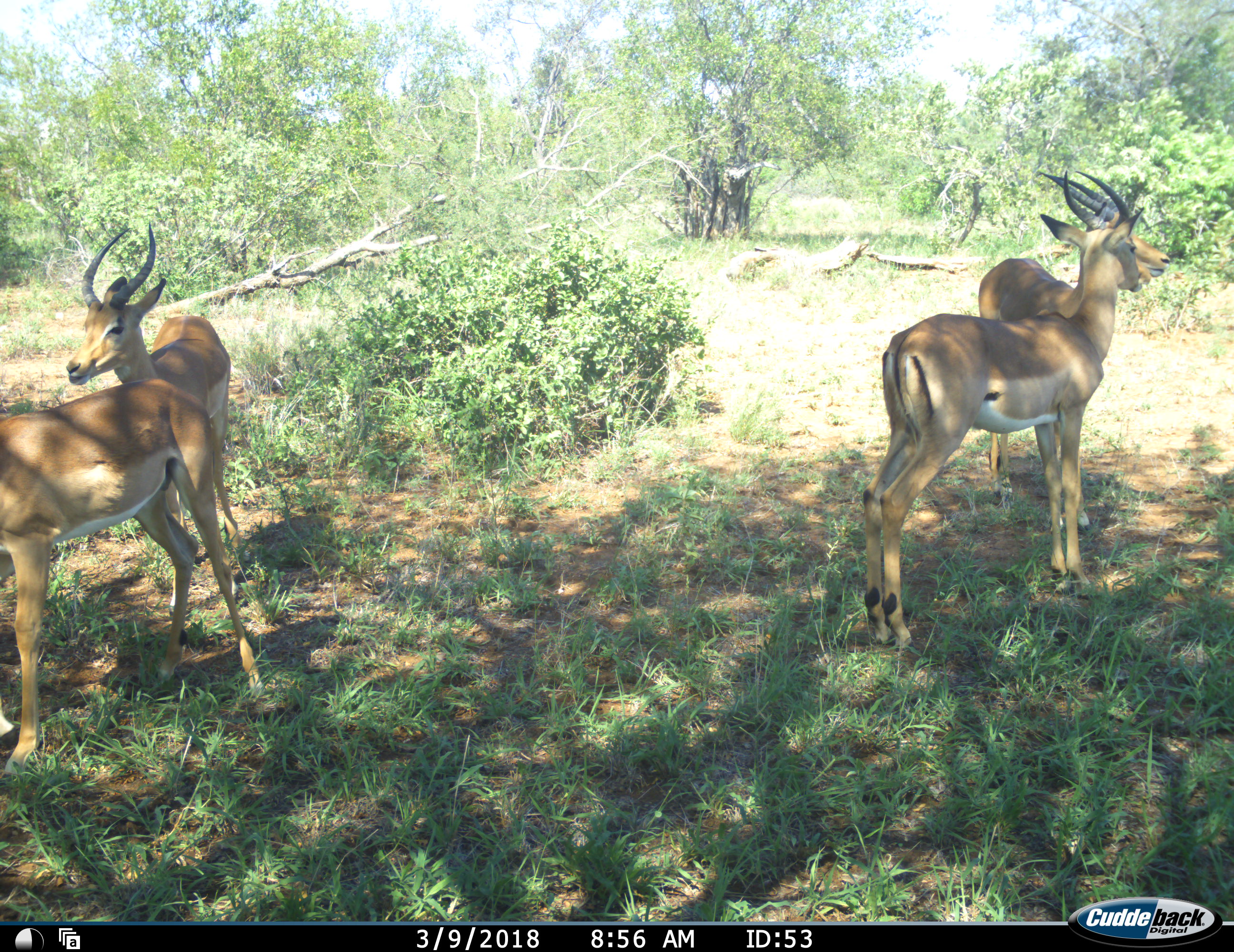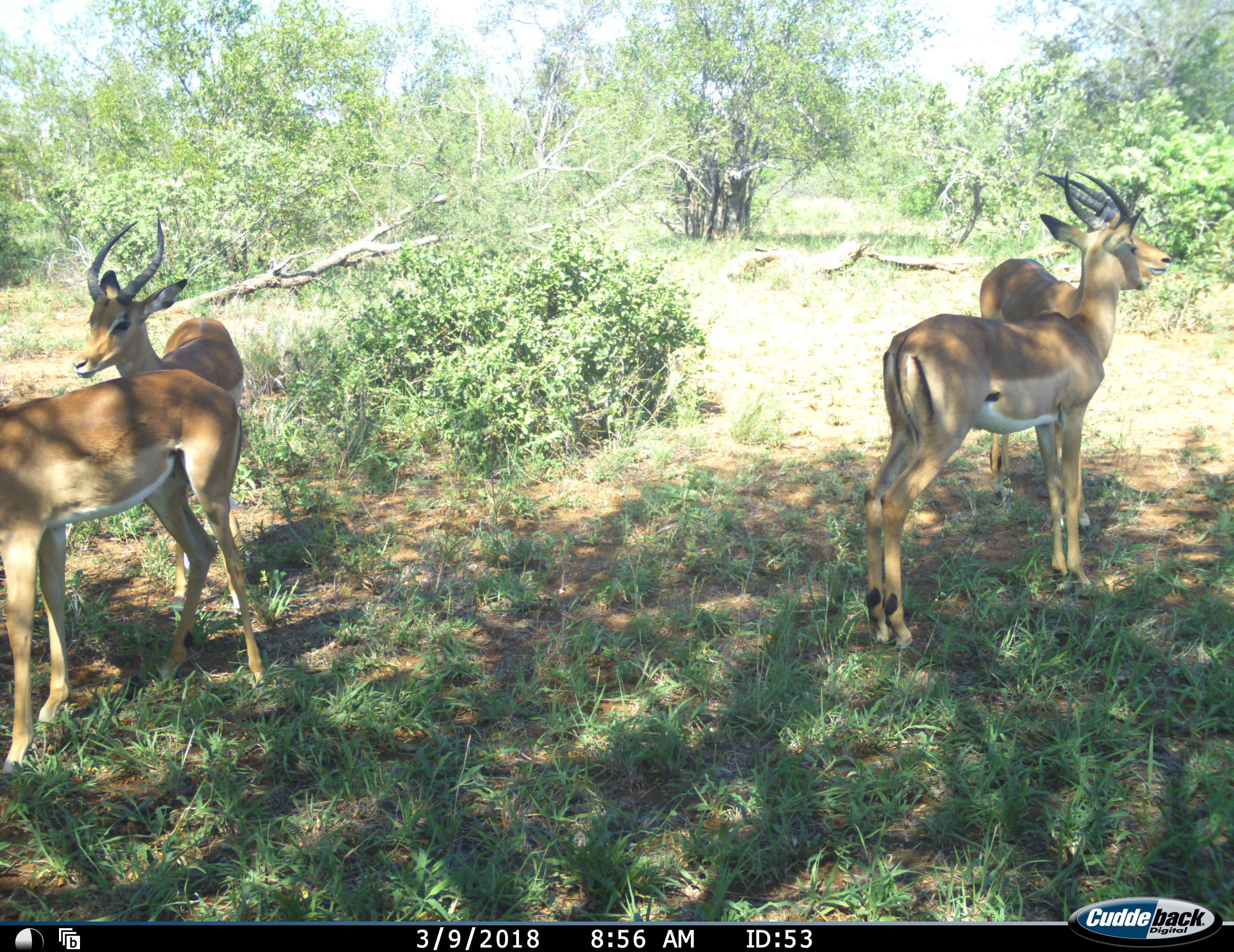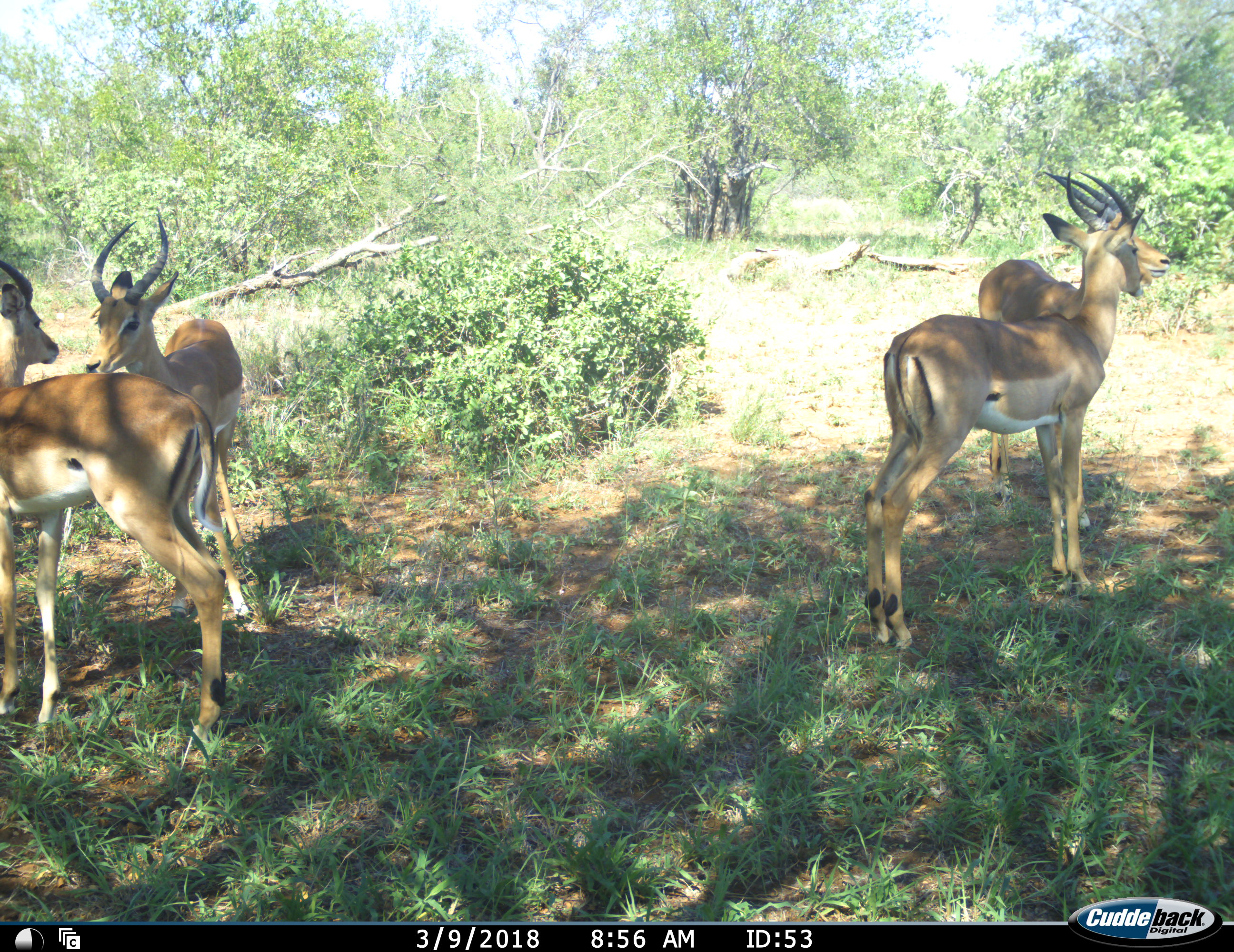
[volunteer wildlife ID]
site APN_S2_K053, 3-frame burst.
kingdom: Animalia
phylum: Chordata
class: Mammalia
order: Artiodactyla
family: Bovidae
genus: Aepyceros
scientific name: Aepyceros melampus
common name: impala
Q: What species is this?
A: Impala (Aepyceros melampus).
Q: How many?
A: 4.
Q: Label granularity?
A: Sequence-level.